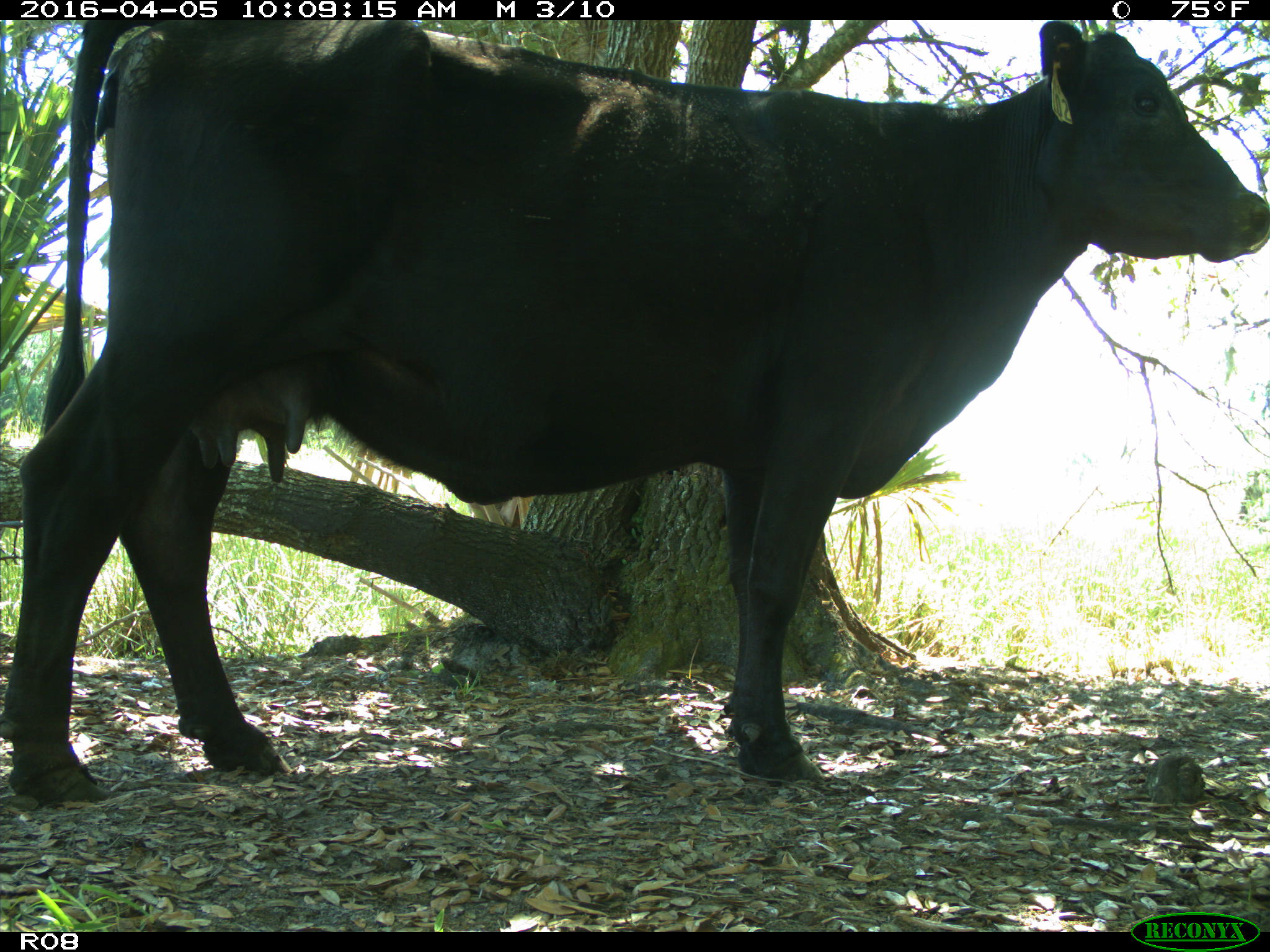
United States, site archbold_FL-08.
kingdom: Animalia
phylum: Chordata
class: Mammalia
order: Artiodactyla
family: Bovidae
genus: Bos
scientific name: Bos taurus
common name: domestic cow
Bos taurus (domestic cow).